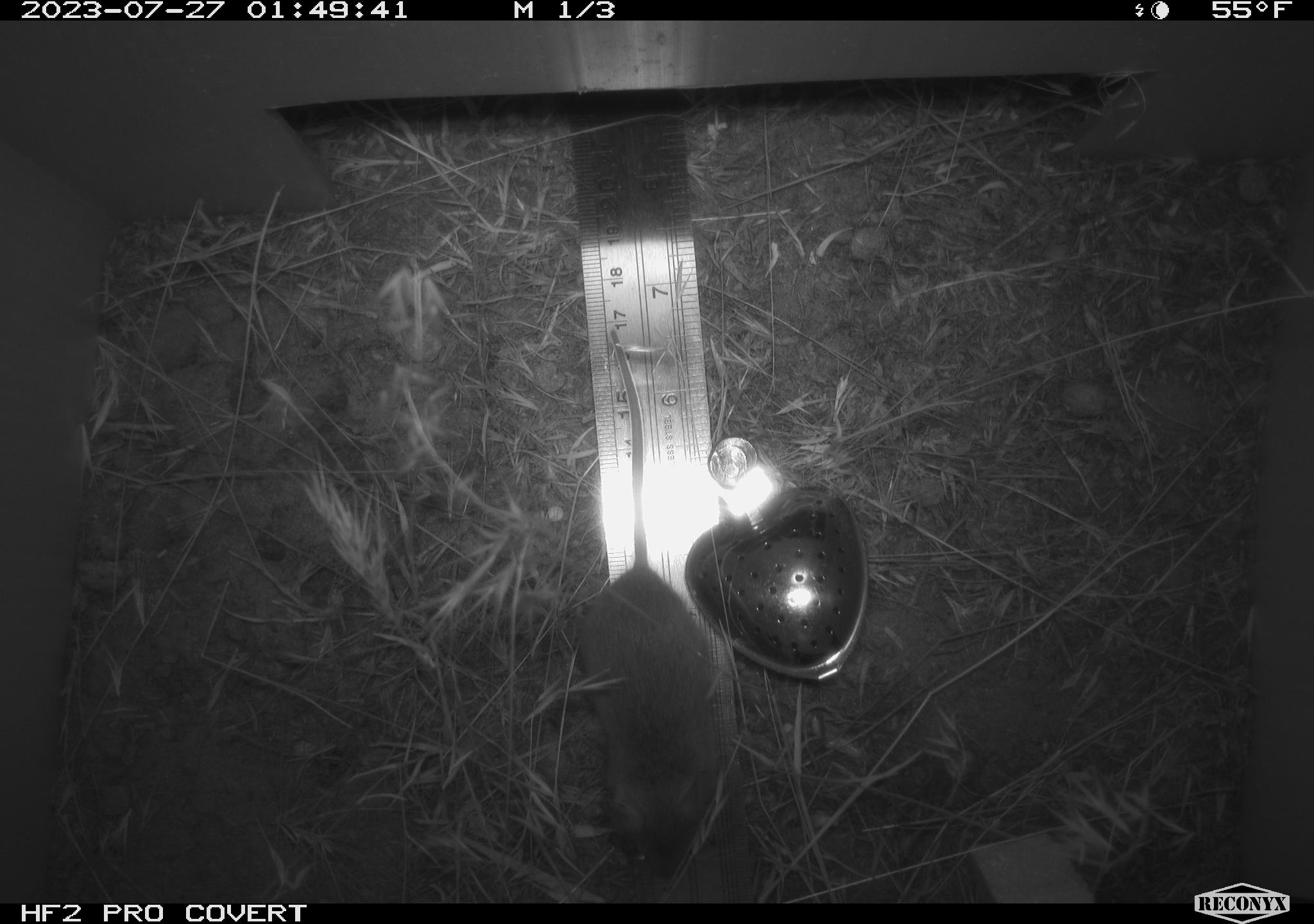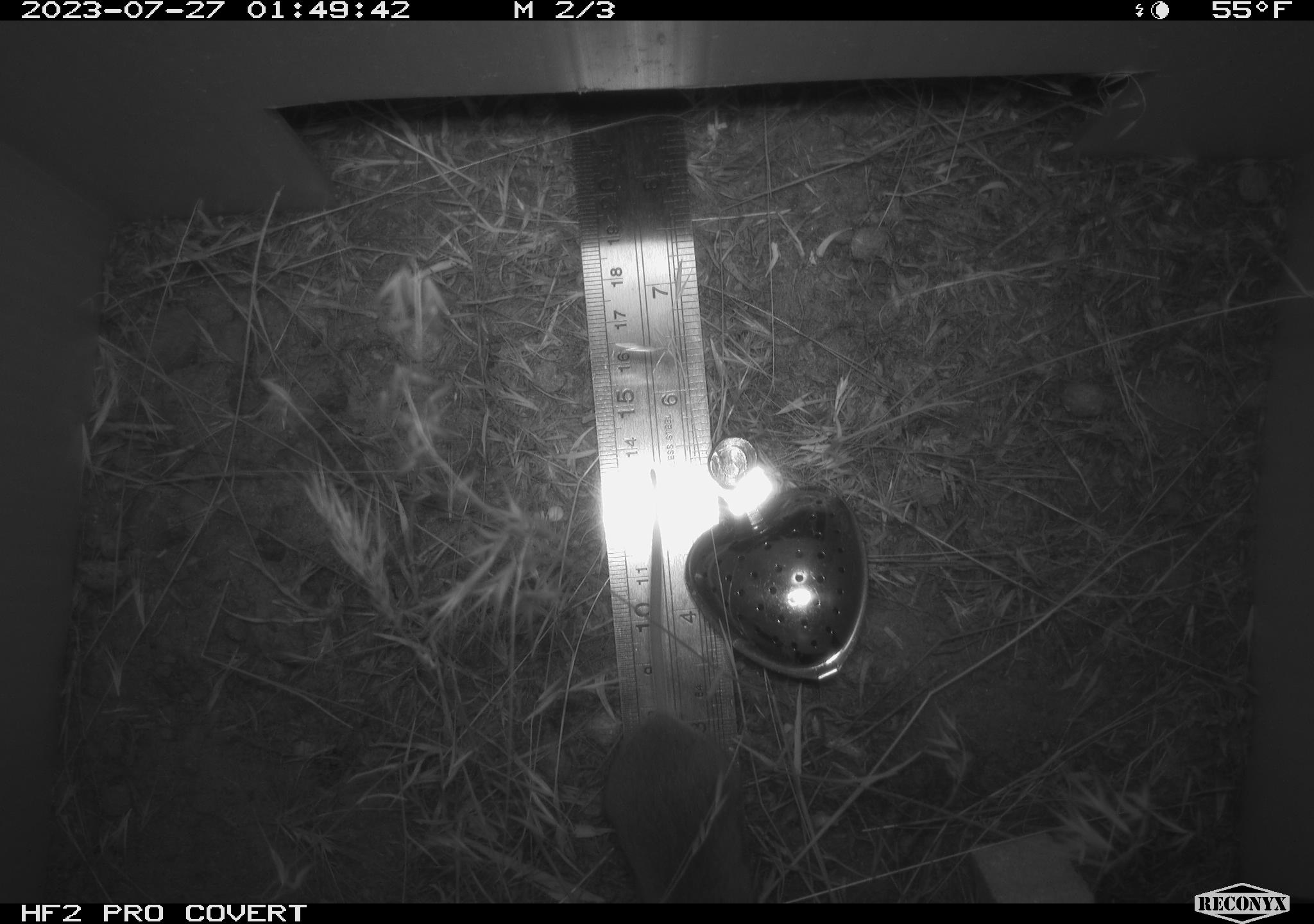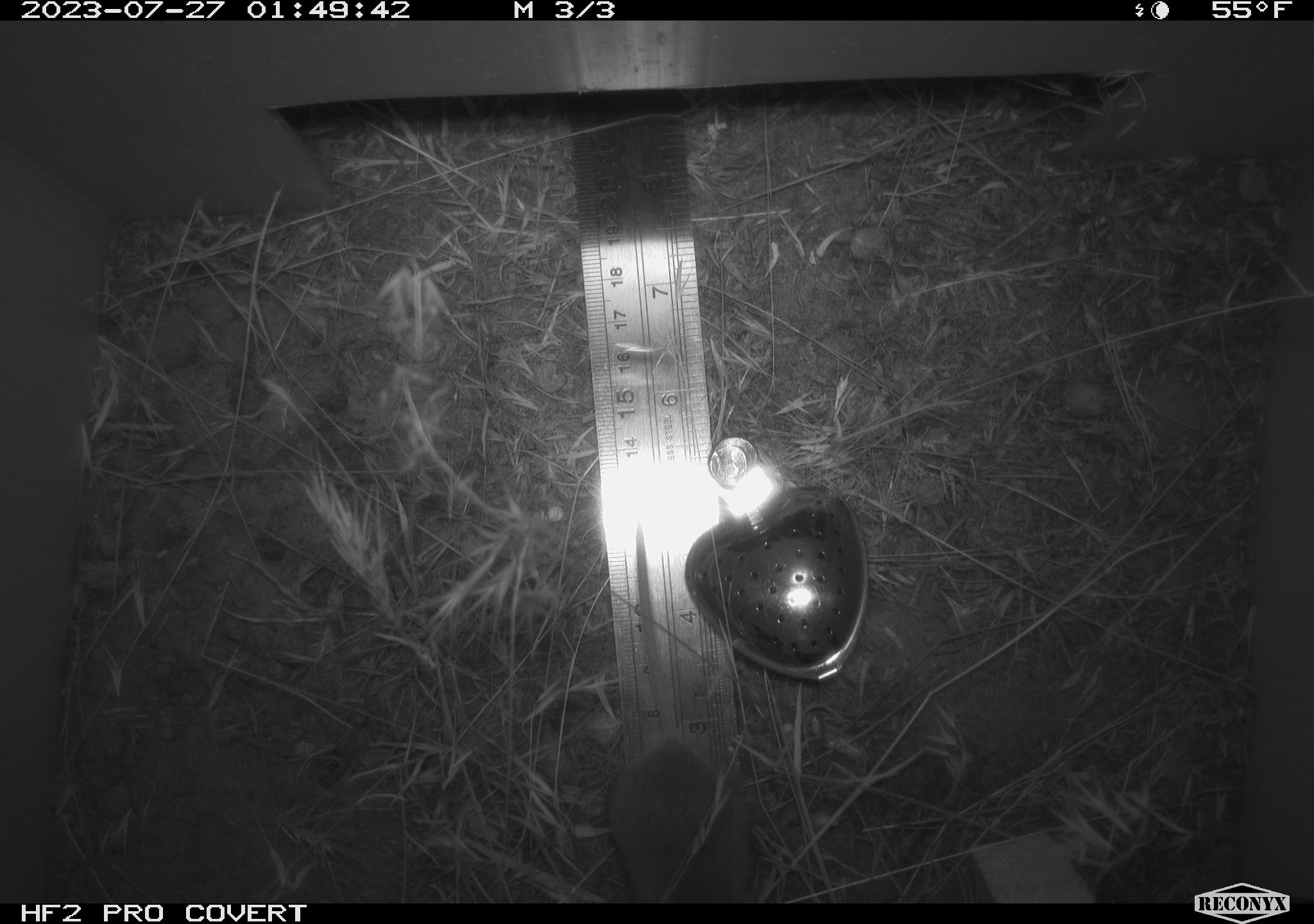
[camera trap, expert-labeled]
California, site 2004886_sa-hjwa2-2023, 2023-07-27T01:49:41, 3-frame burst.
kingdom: Animalia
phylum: Chordata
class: Mammalia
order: Rodentia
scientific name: Rodentia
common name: mouse species